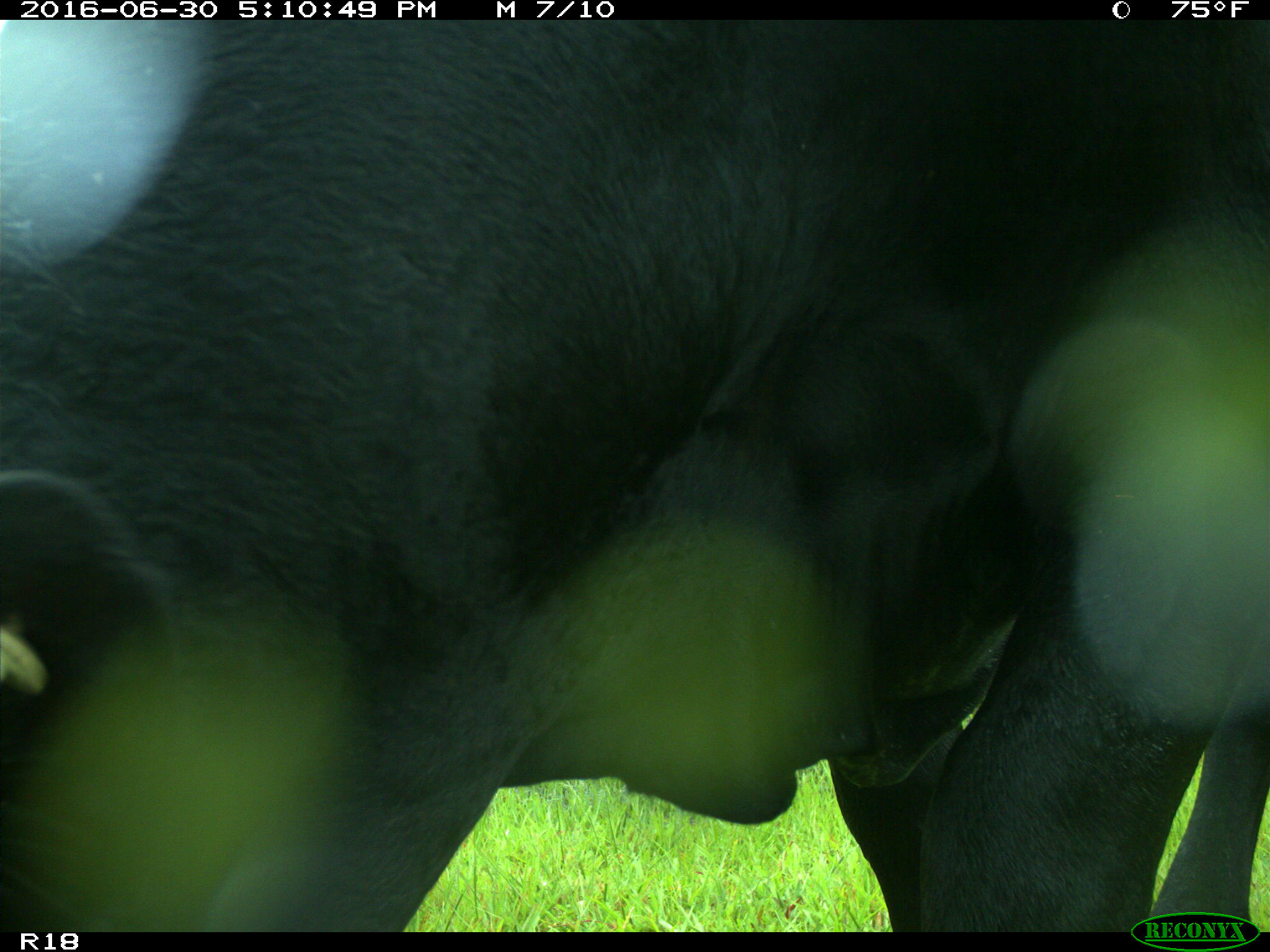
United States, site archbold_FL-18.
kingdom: Animalia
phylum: Chordata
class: Mammalia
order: Artiodactyla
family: Bovidae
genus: Bos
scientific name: Bos taurus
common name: domestic cow